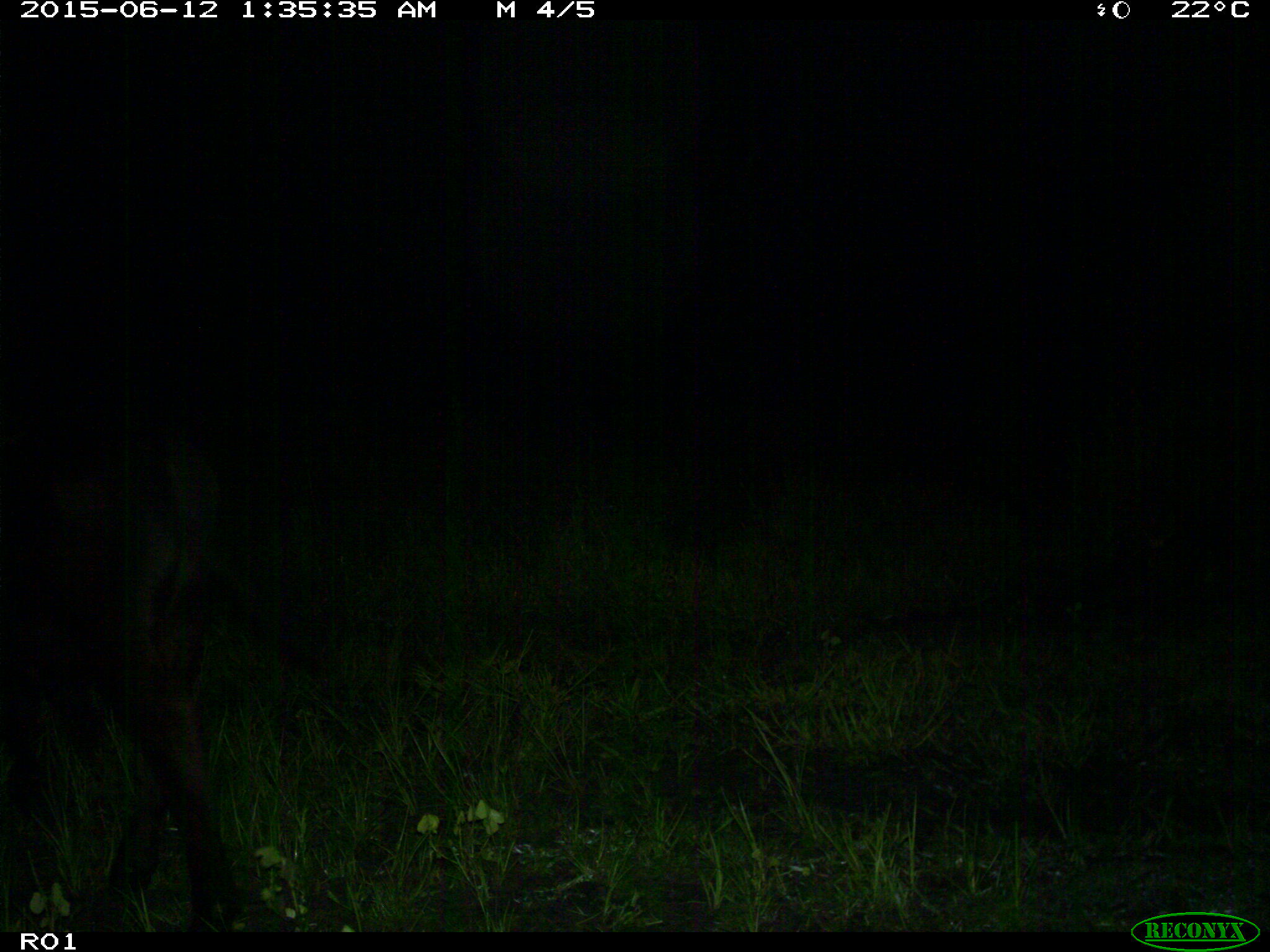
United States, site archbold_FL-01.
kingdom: Animalia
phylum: Chordata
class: Mammalia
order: Artiodactyla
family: Bovidae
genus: Bos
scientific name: Bos taurus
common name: domestic cow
Bos taurus (domestic cow).